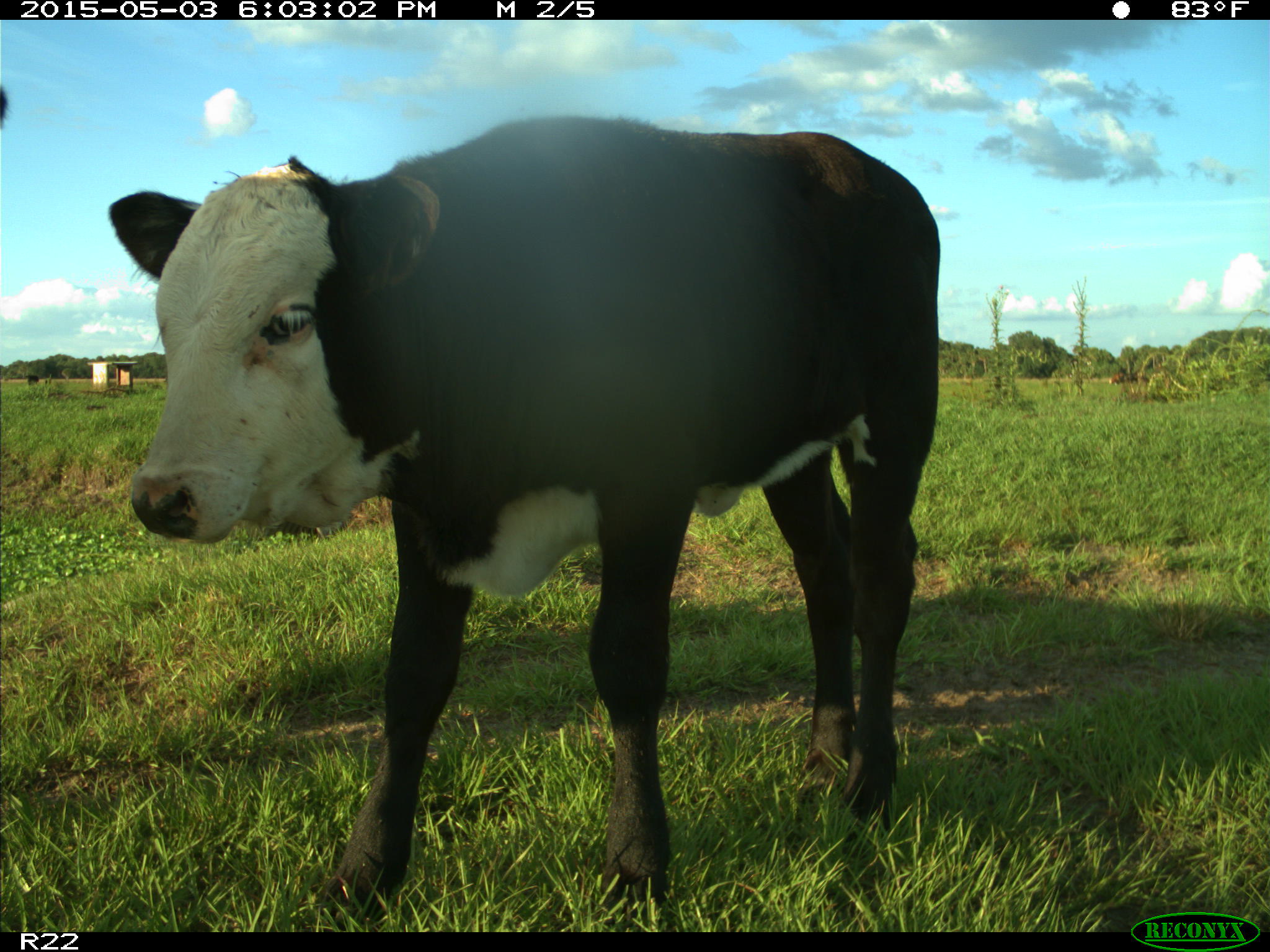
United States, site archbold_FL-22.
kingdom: Animalia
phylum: Chordata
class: Mammalia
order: Artiodactyla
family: Bovidae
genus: Bos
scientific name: Bos taurus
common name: domestic cow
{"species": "Bos taurus (domestic cow)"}